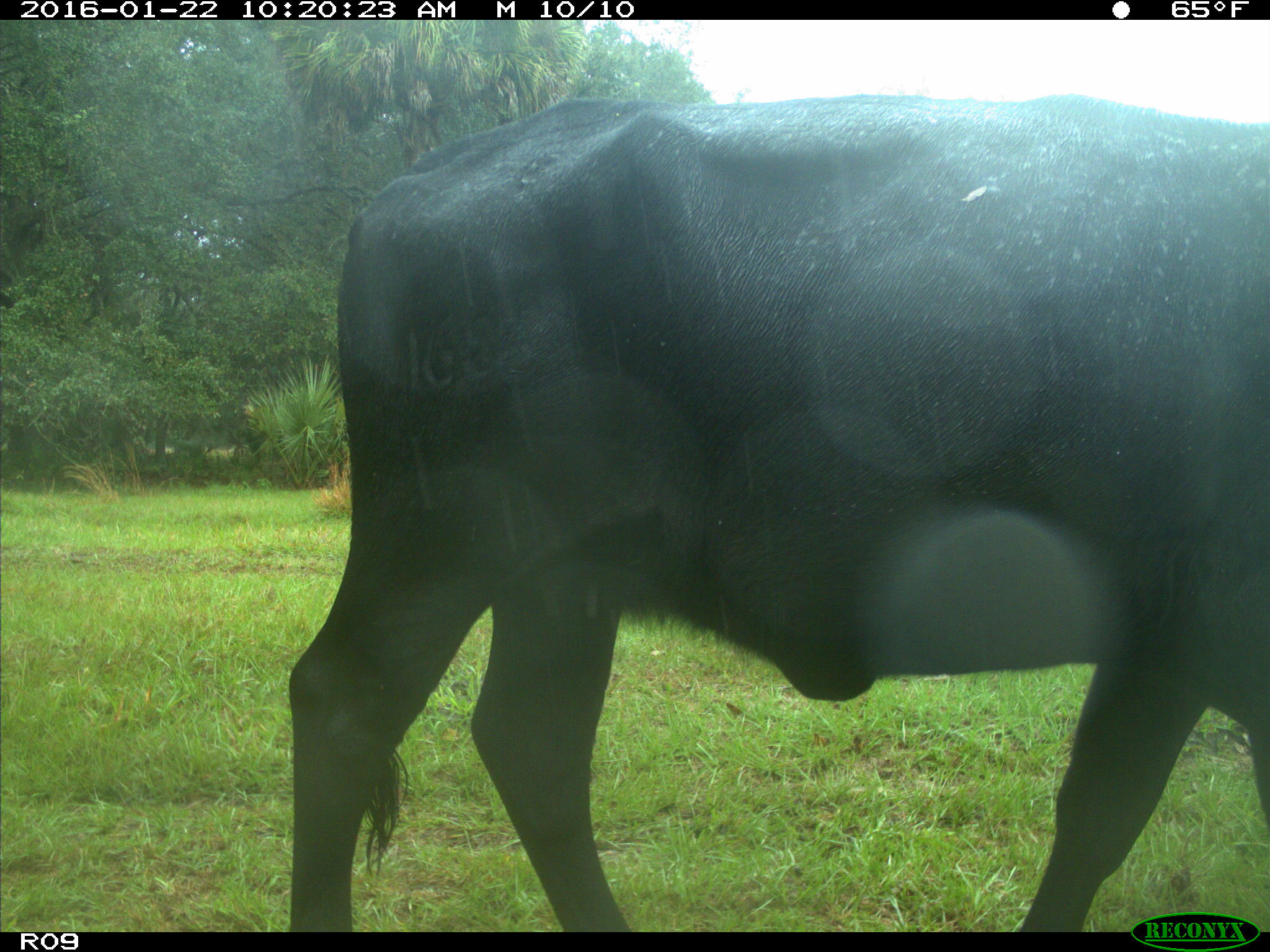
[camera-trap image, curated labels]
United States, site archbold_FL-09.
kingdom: Animalia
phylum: Chordata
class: Mammalia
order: Artiodactyla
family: Bovidae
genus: Bos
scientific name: Bos taurus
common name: domestic cow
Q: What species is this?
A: Bos taurus (domestic cow).